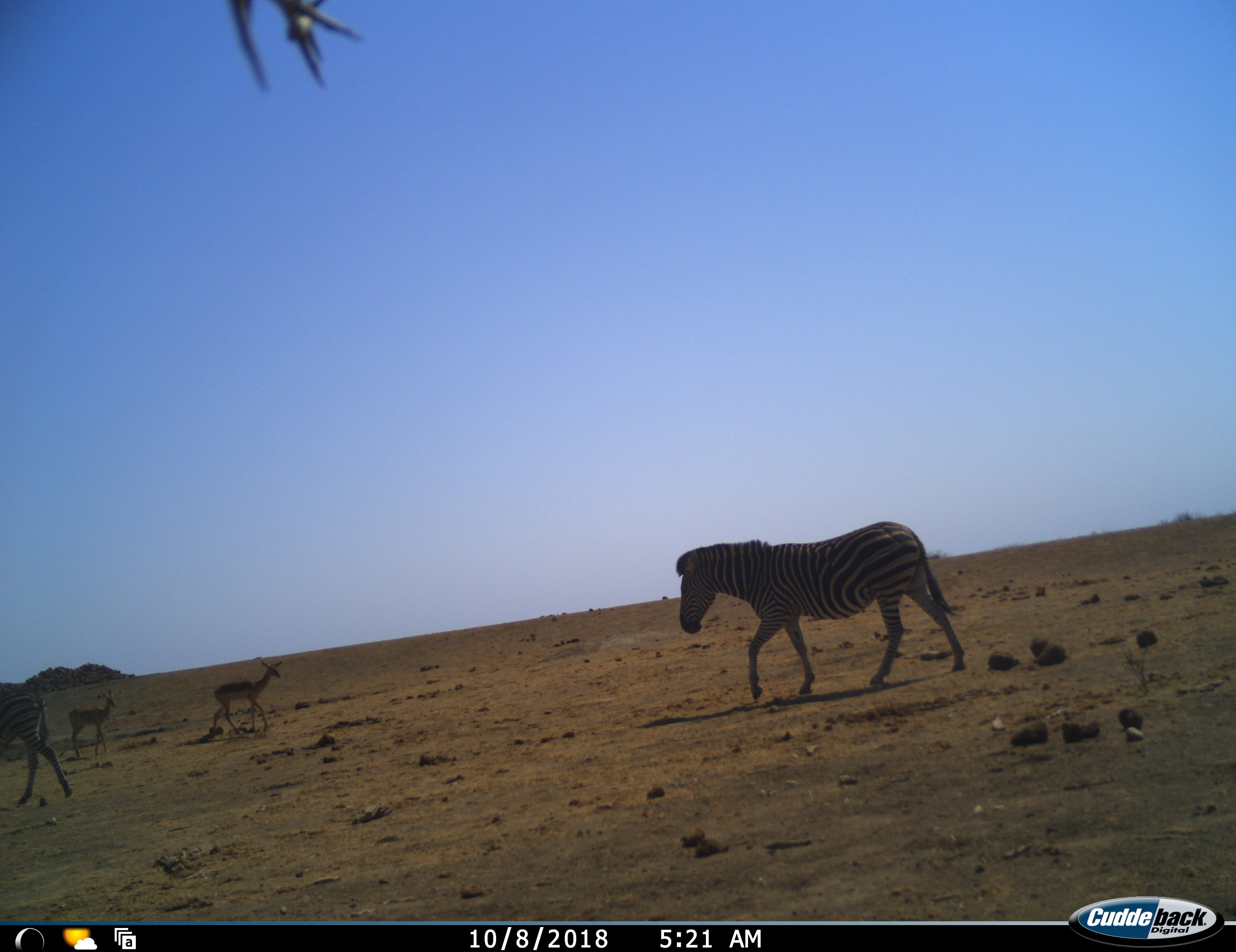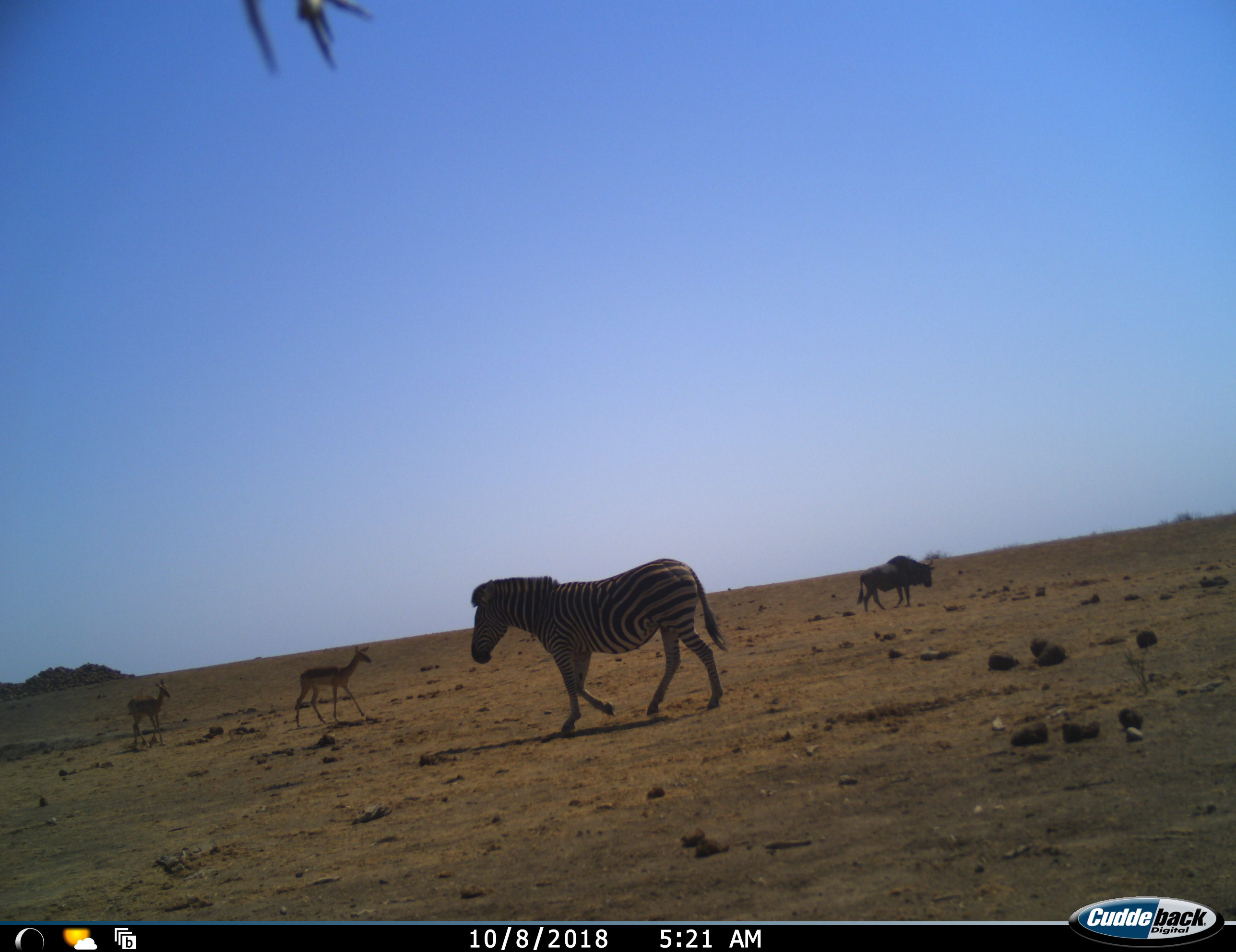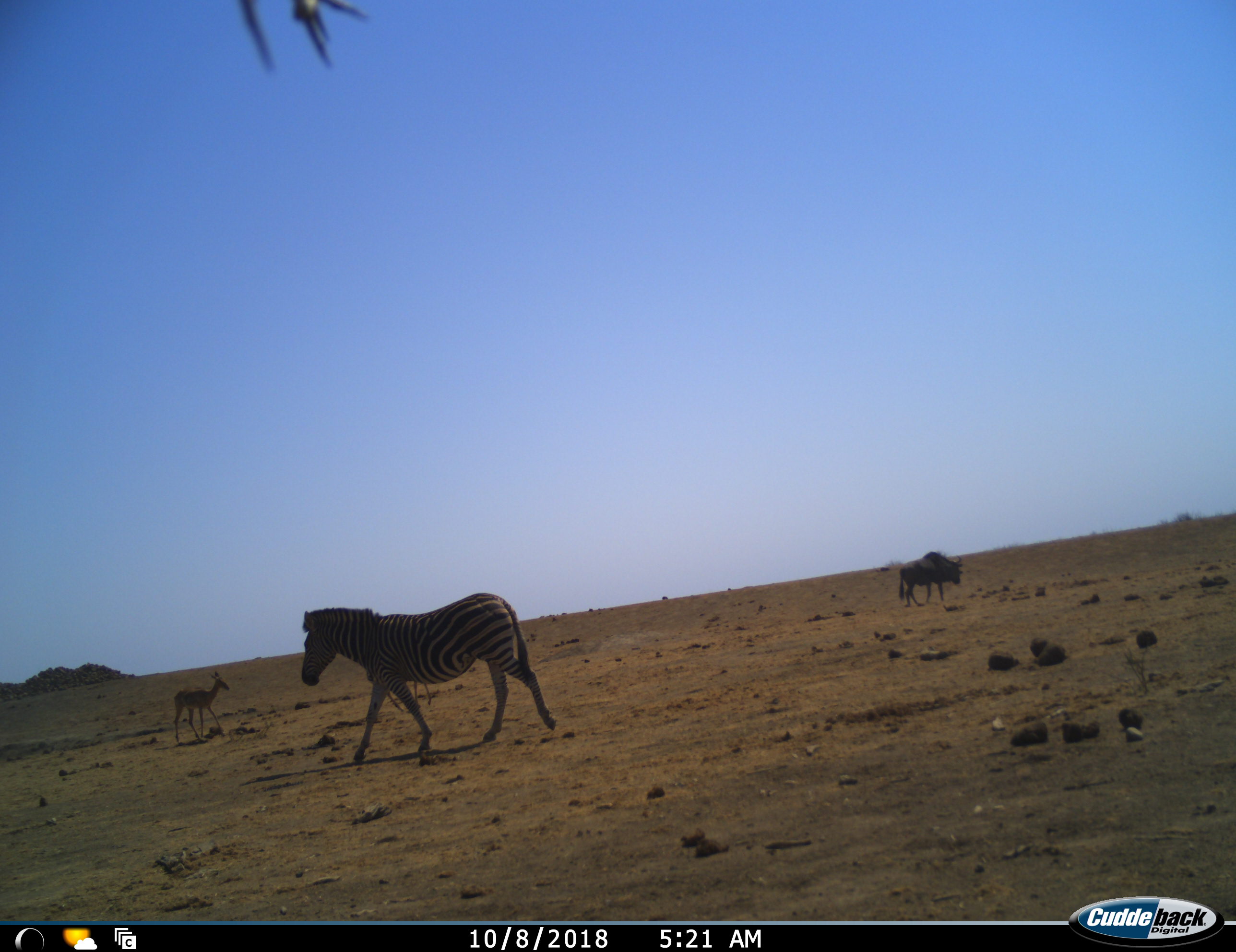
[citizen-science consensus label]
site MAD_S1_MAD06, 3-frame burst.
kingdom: Animalia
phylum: Chordata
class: Mammalia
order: Artiodactyla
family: Bovidae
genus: Aepyceros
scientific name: Aepyceros melampus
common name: impala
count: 2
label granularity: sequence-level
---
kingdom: Animalia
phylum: Chordata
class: Mammalia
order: Artiodactyla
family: Bovidae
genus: Connochaetes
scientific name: Connochaetes taurinus taurinus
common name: blue wildebeest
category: wildebeestblue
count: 1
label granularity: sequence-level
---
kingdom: Animalia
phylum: Chordata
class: Mammalia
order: Perissodactyla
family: Equidae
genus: Equus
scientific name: Equus quagga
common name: plains zebra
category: zebraplains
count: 2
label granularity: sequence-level